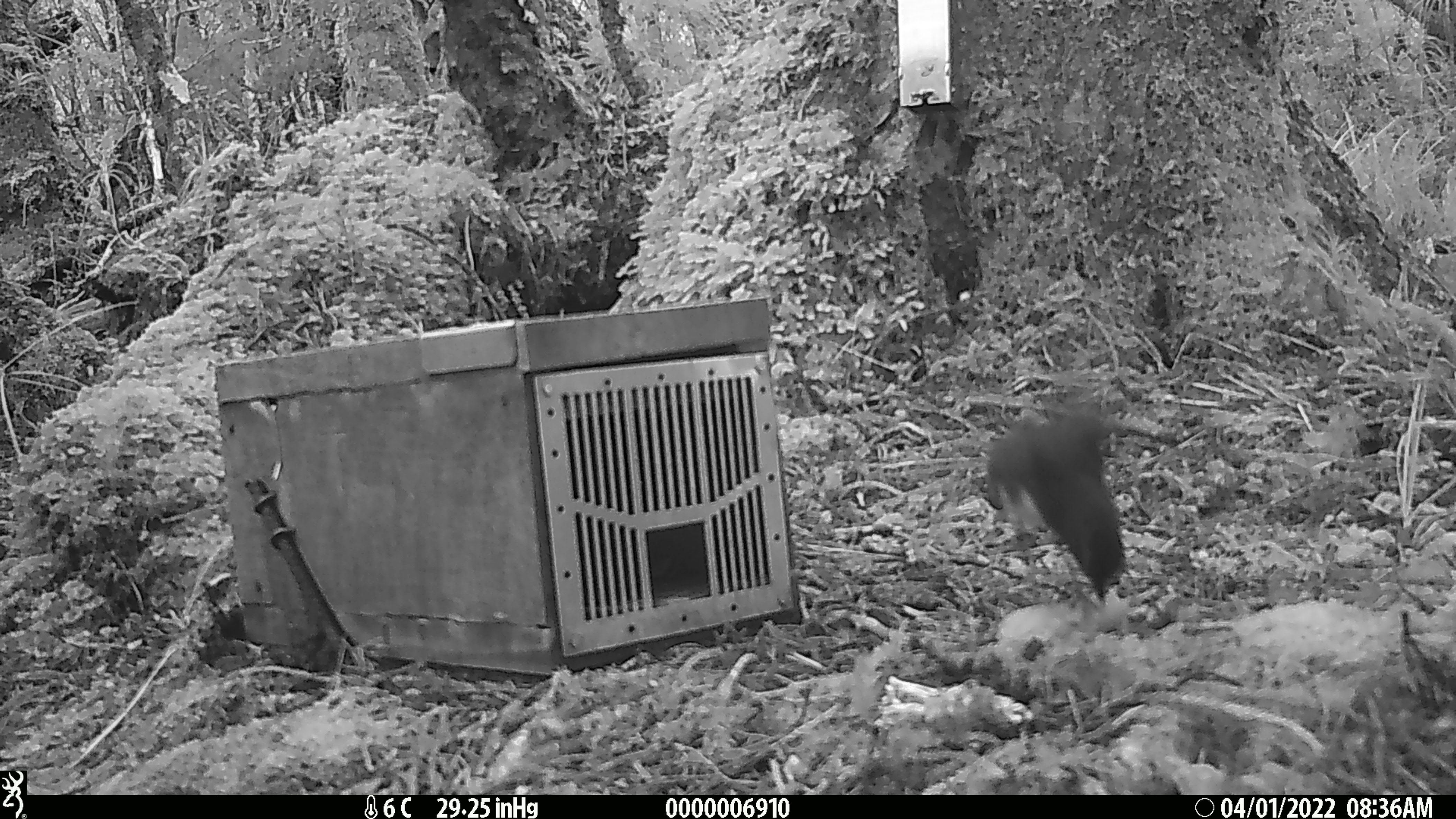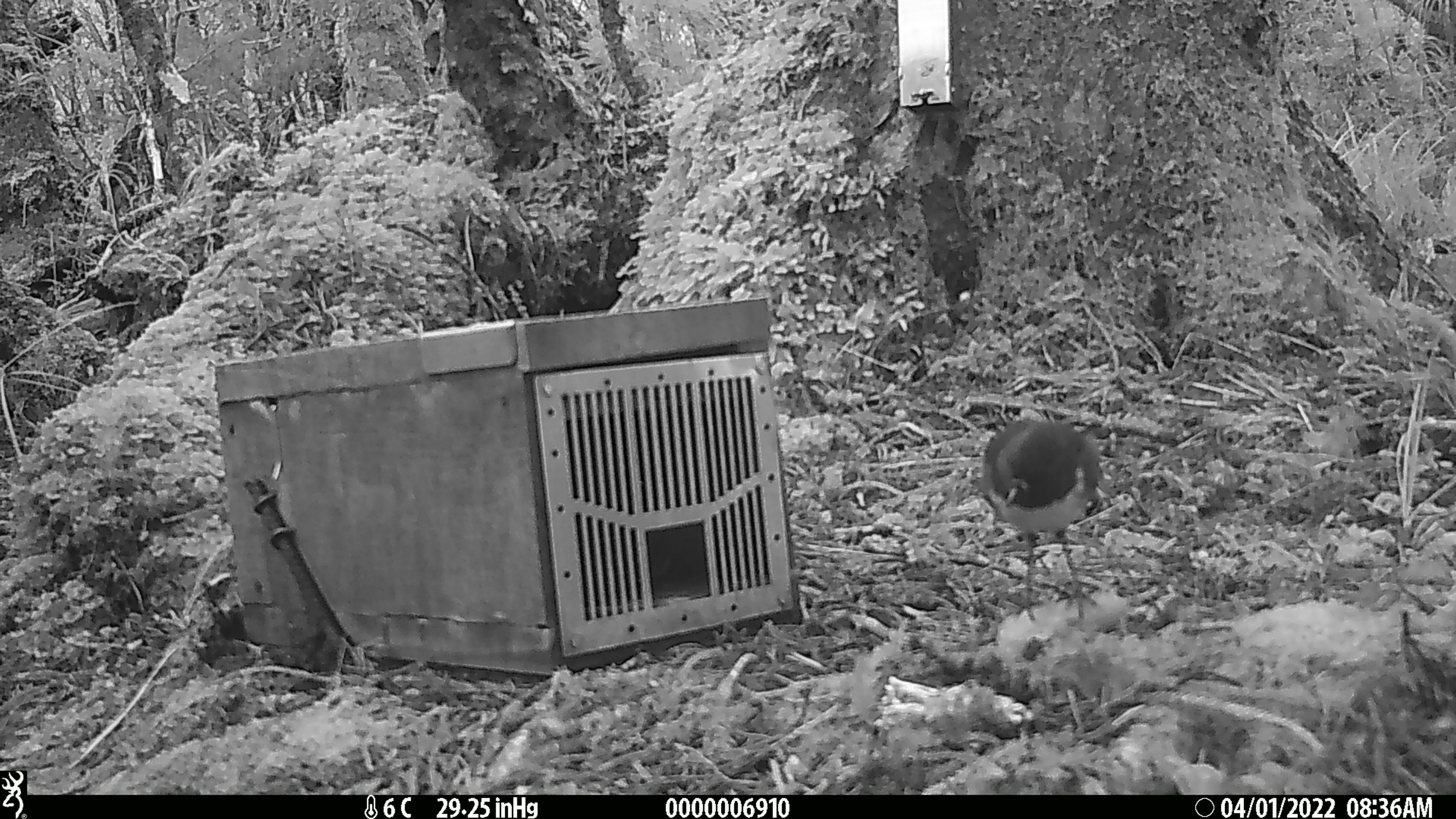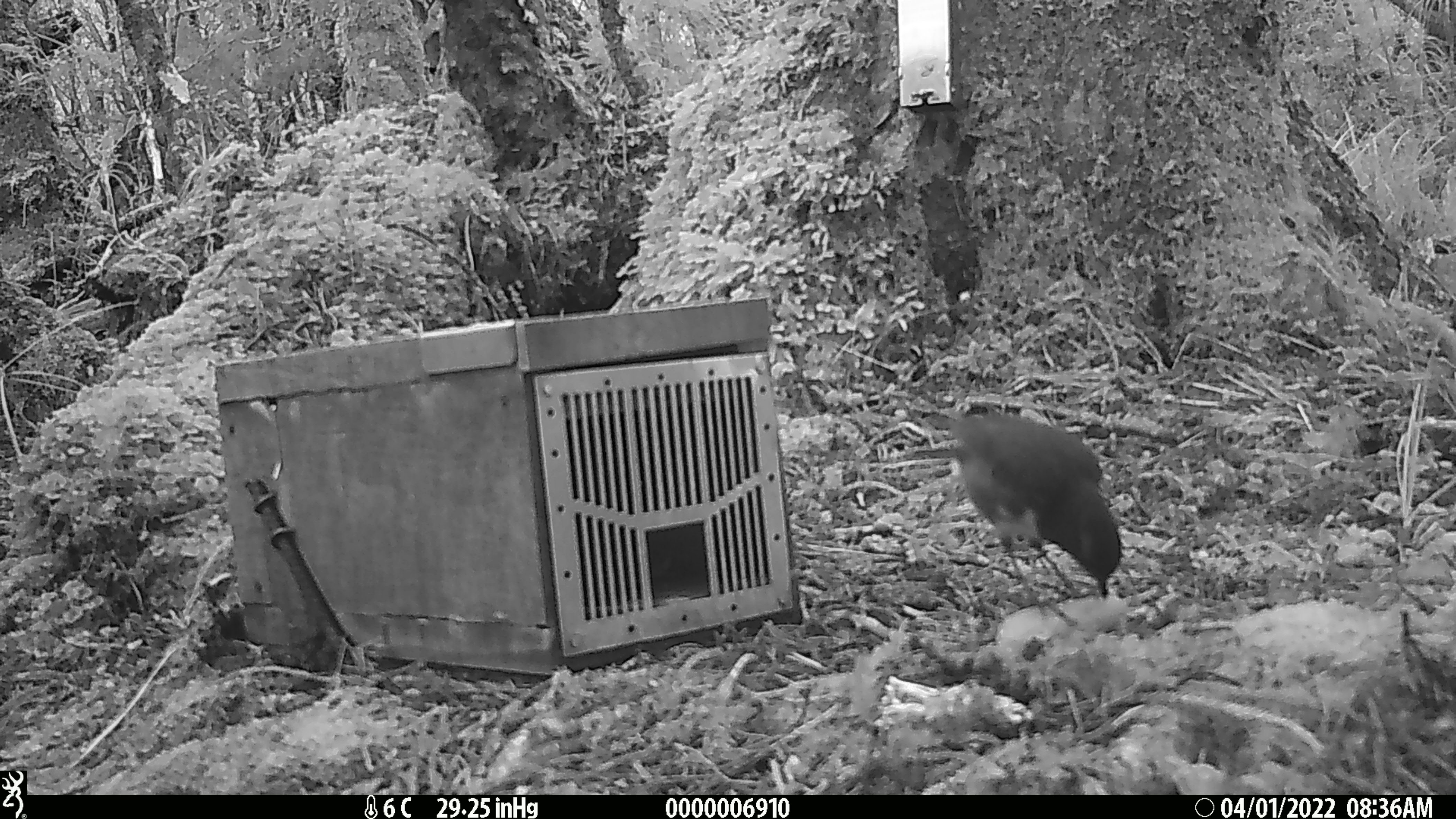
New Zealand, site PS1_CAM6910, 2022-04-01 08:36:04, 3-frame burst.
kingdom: Animalia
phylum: Chordata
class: Aves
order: Passeriformes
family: Petroicidae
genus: Petroica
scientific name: Petroica australis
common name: new zealand robin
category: robin